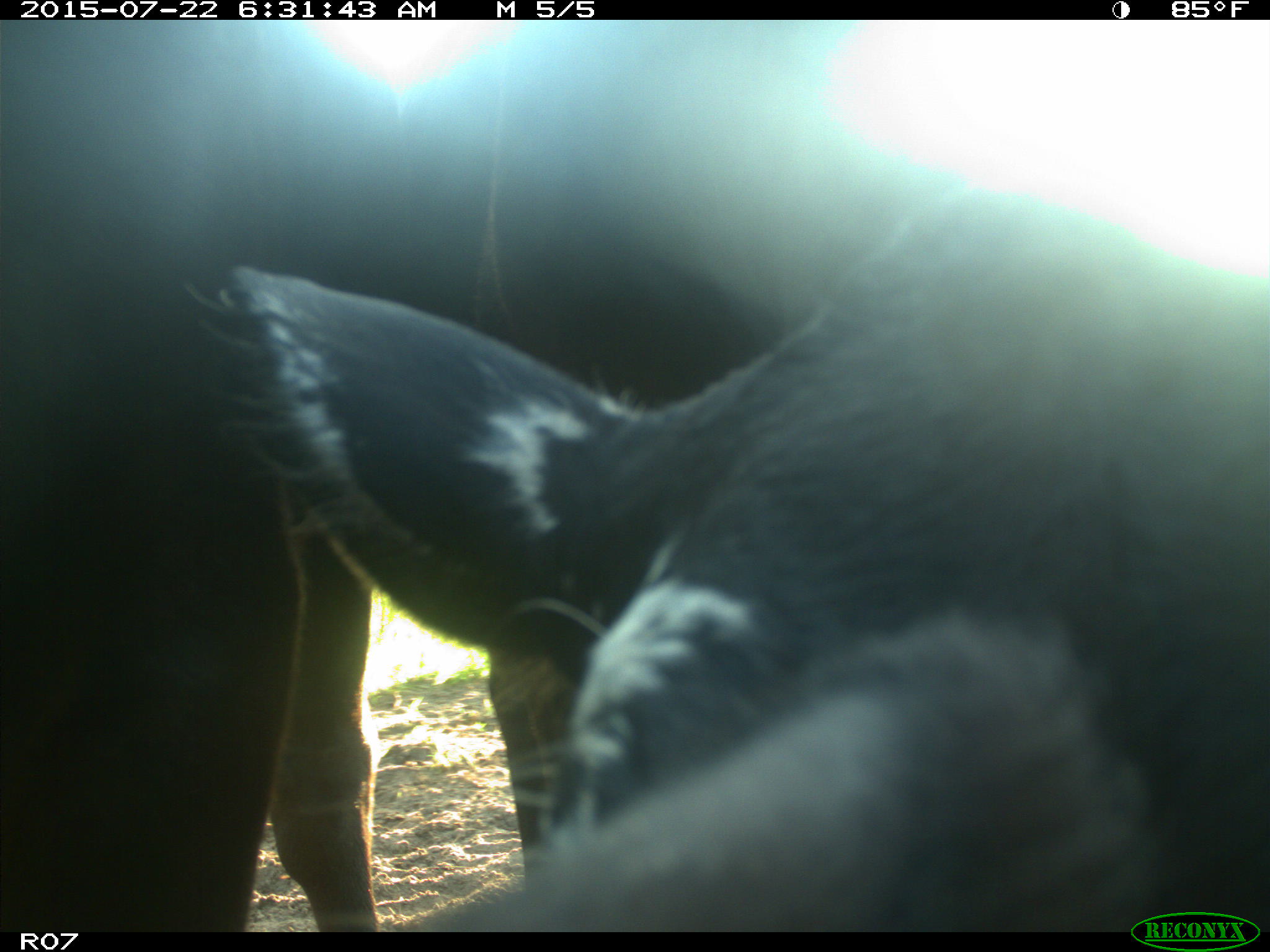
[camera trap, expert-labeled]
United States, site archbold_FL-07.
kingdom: Animalia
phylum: Chordata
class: Mammalia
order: Artiodactyla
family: Bovidae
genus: Bos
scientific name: Bos taurus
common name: domestic cow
Bos taurus (domestic cow).